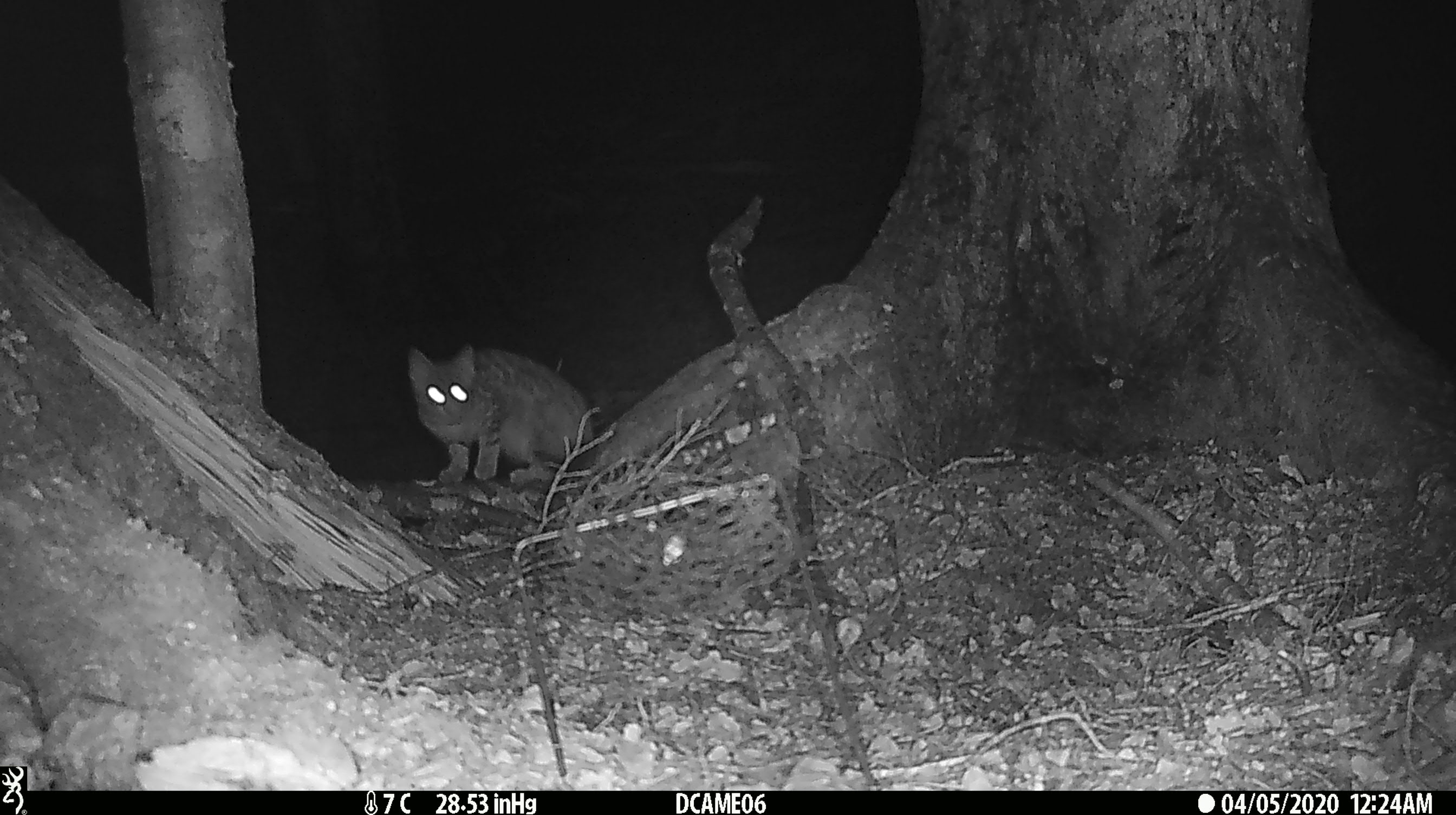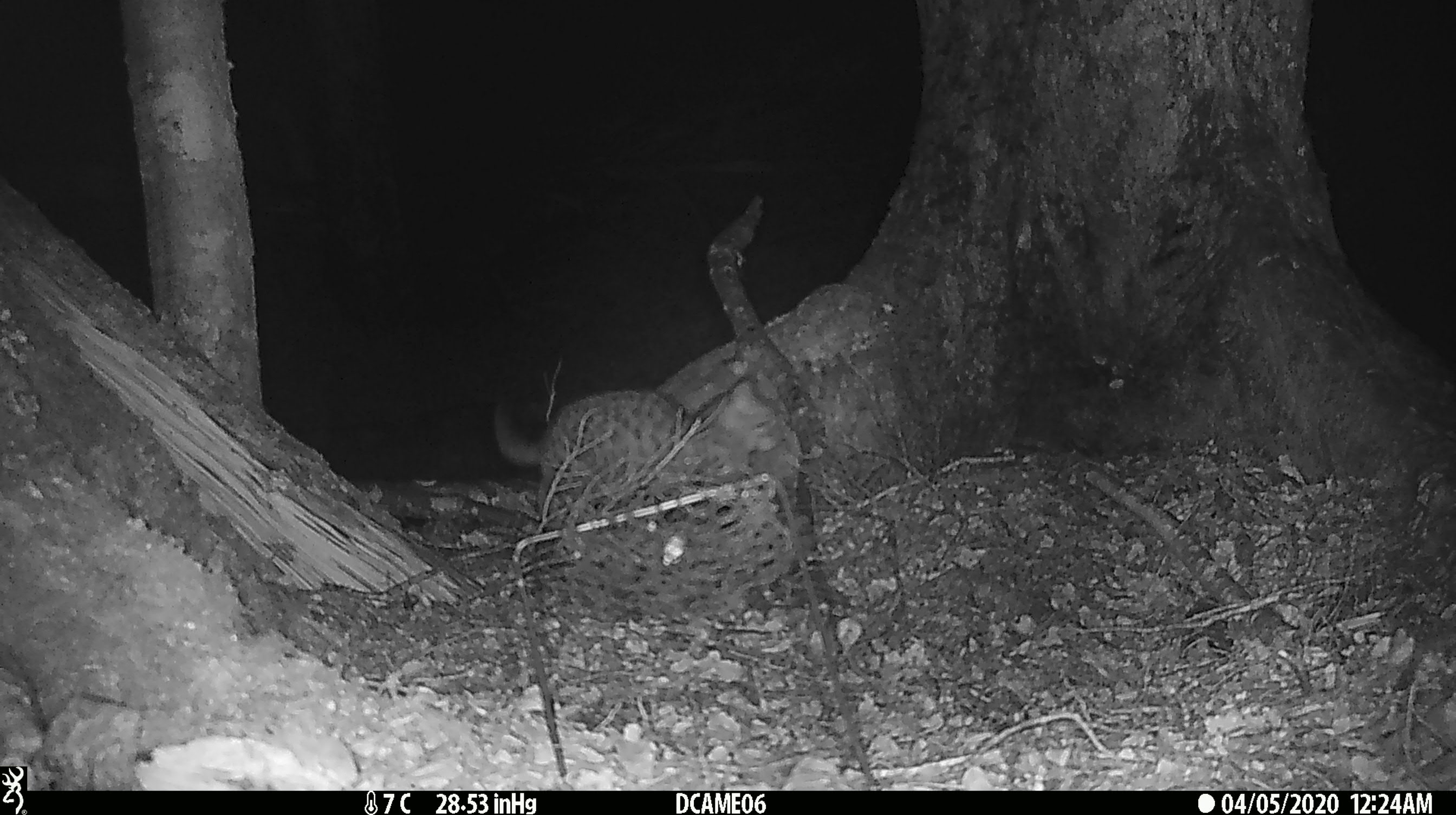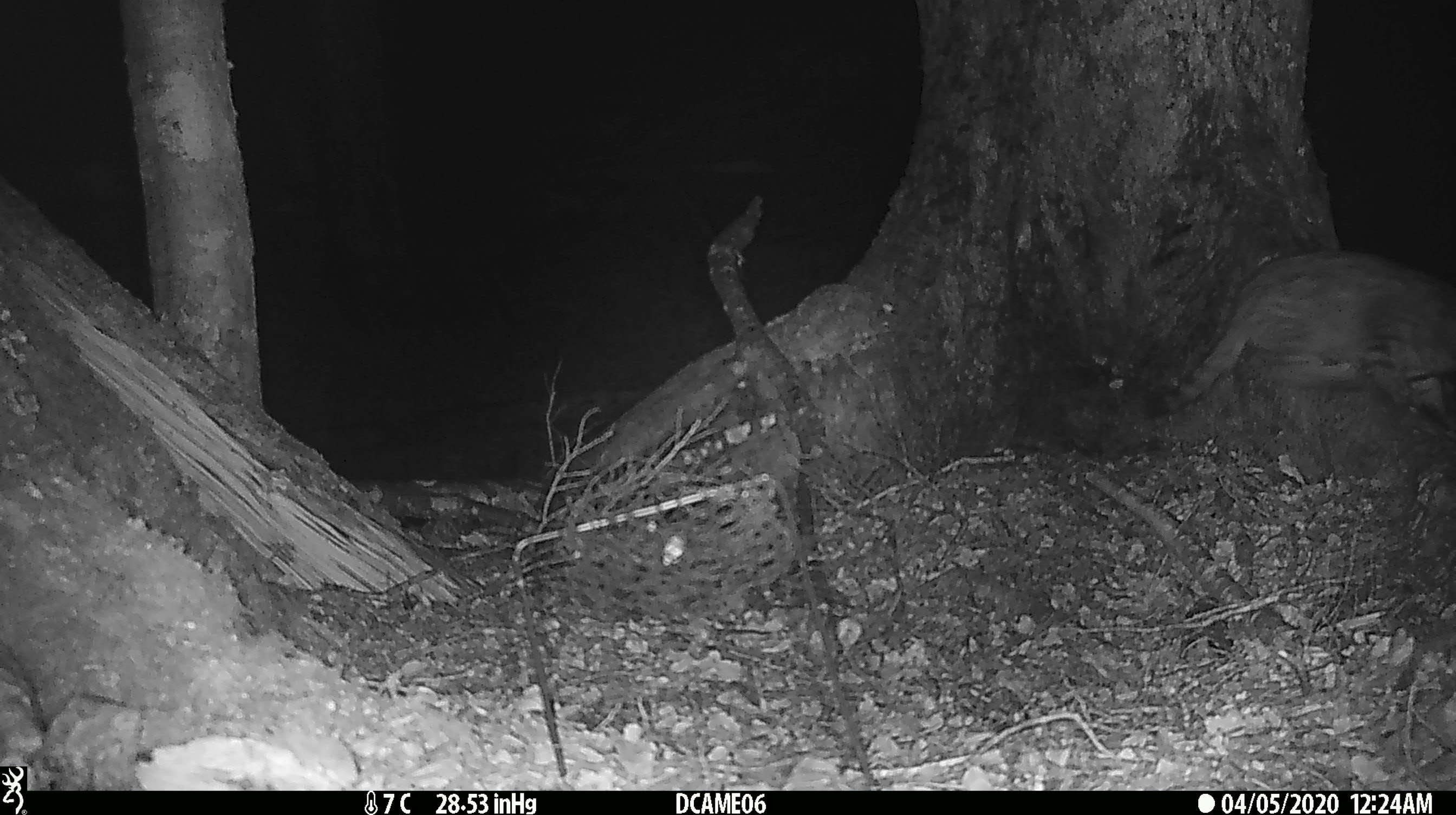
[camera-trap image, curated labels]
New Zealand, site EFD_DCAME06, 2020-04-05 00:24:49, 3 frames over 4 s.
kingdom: Animalia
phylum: Chordata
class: Mammalia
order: Carnivora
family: Felidae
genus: Felis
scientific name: Felis catus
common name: domestic cat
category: cat